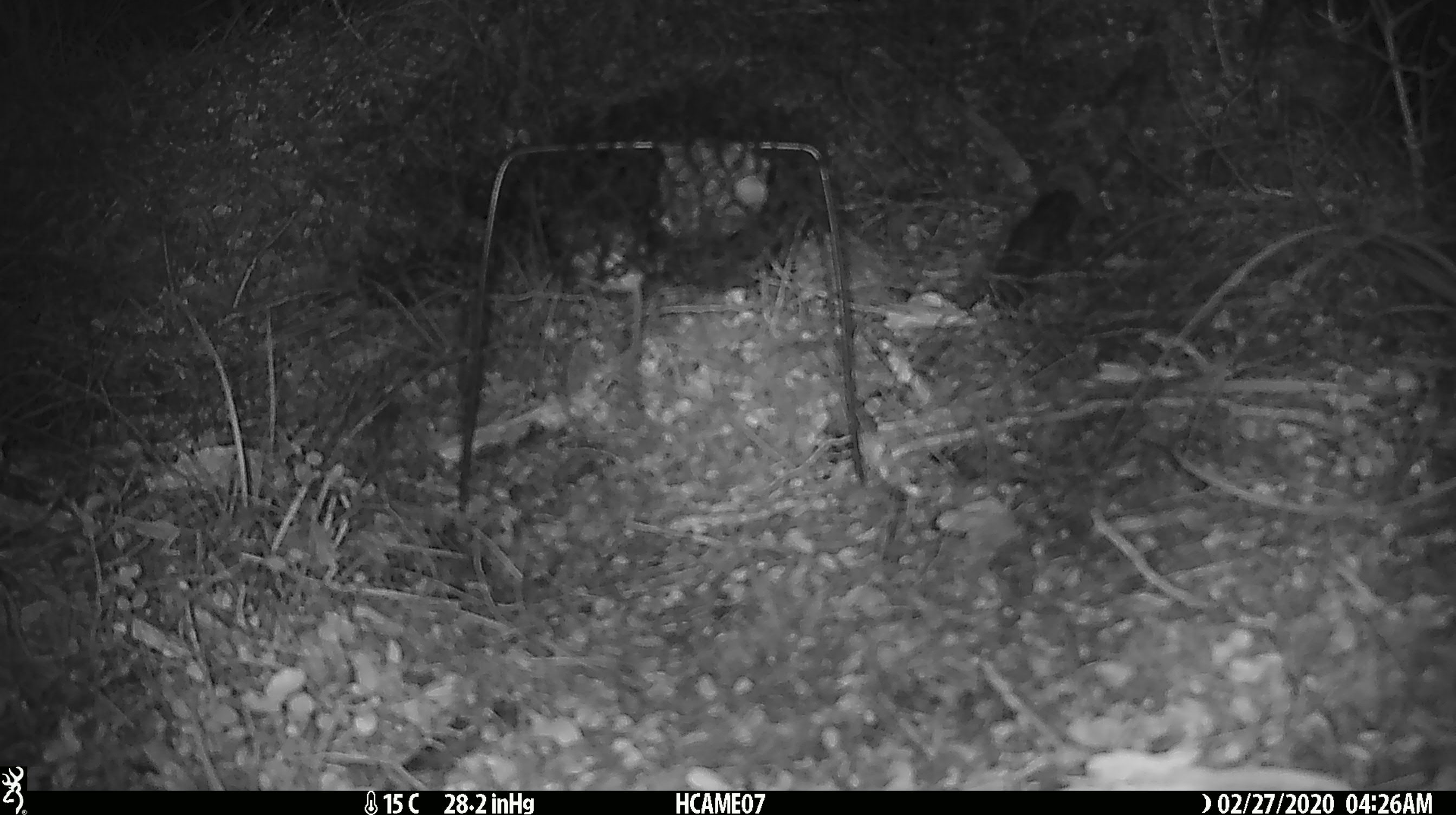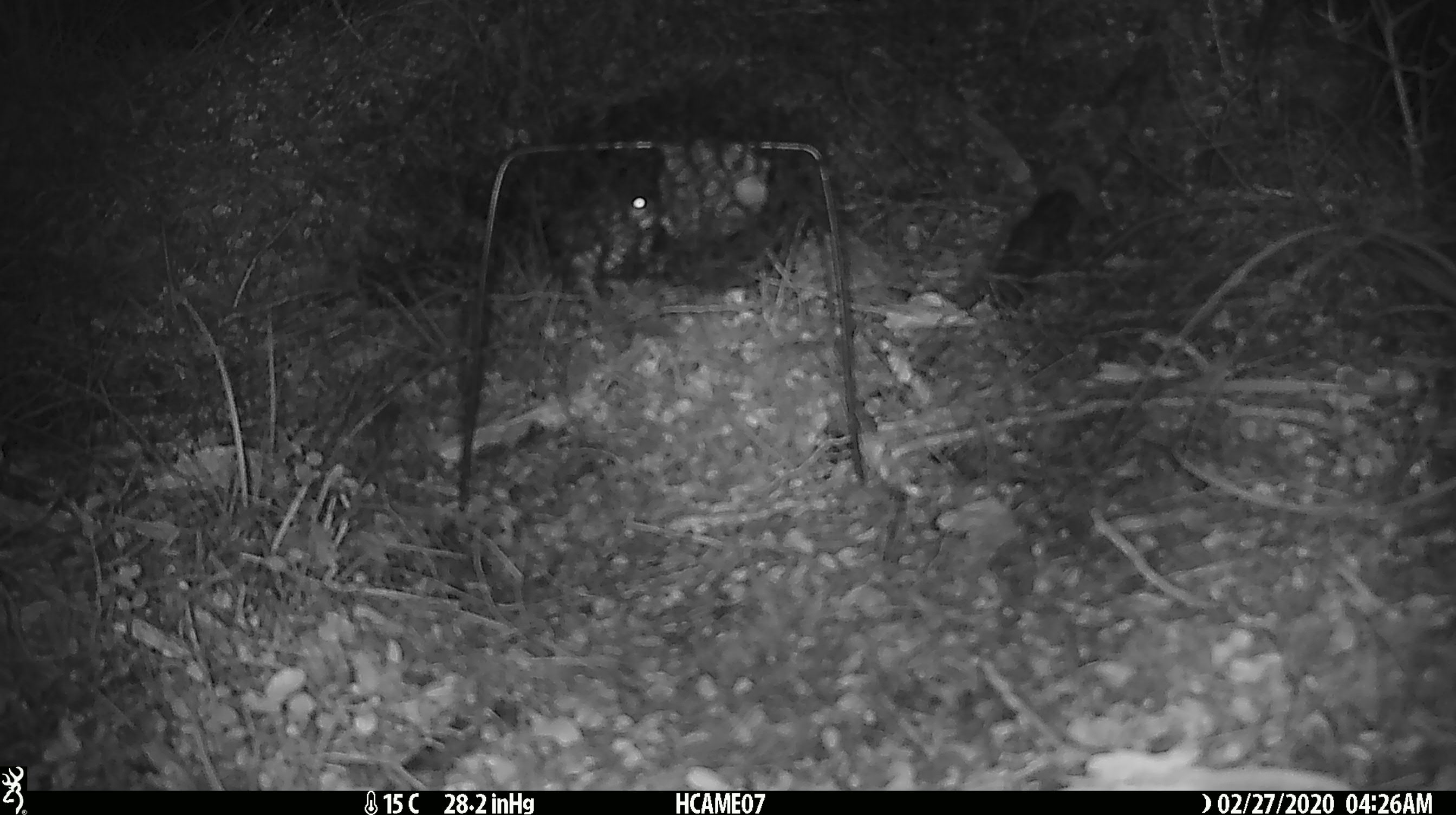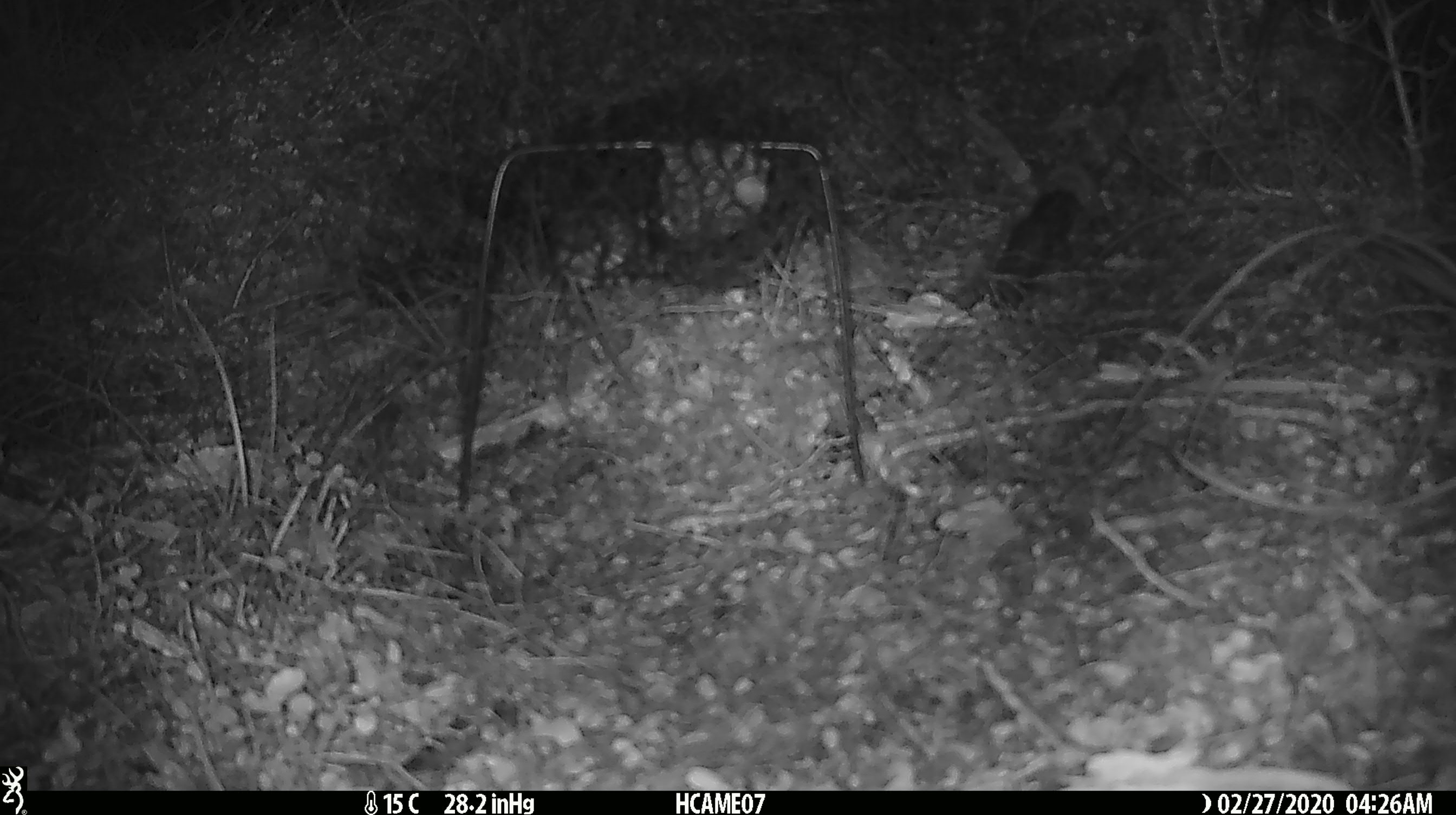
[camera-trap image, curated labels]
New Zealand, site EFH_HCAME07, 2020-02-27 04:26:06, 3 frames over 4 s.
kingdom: Animalia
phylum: Chordata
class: Mammalia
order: Rodentia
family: Muridae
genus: Mus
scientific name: Mus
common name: mouse